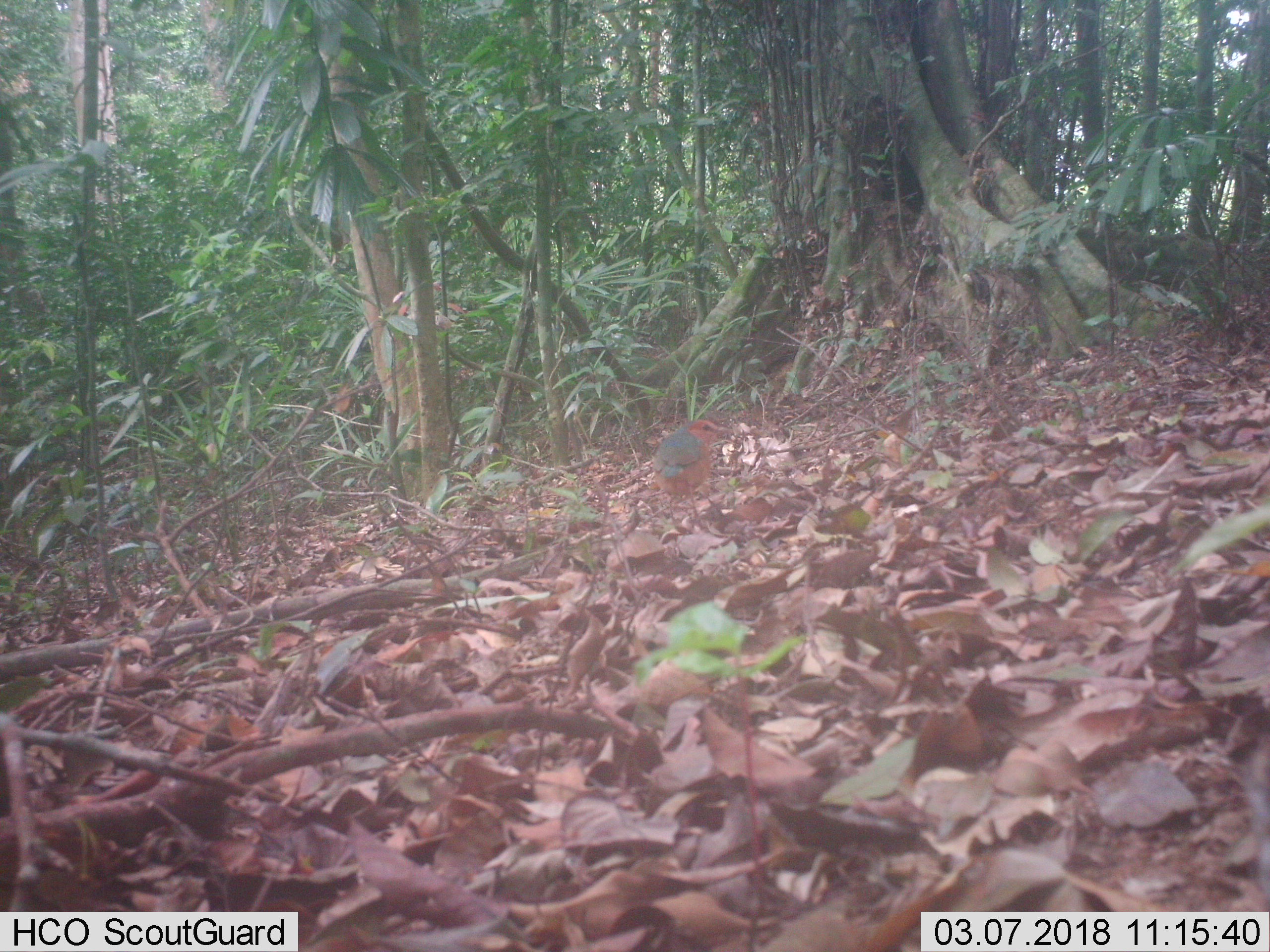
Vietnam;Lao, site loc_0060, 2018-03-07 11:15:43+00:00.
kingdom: Animalia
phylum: Chordata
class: Aves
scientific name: Aves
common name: bird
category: unidentified bird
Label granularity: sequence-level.